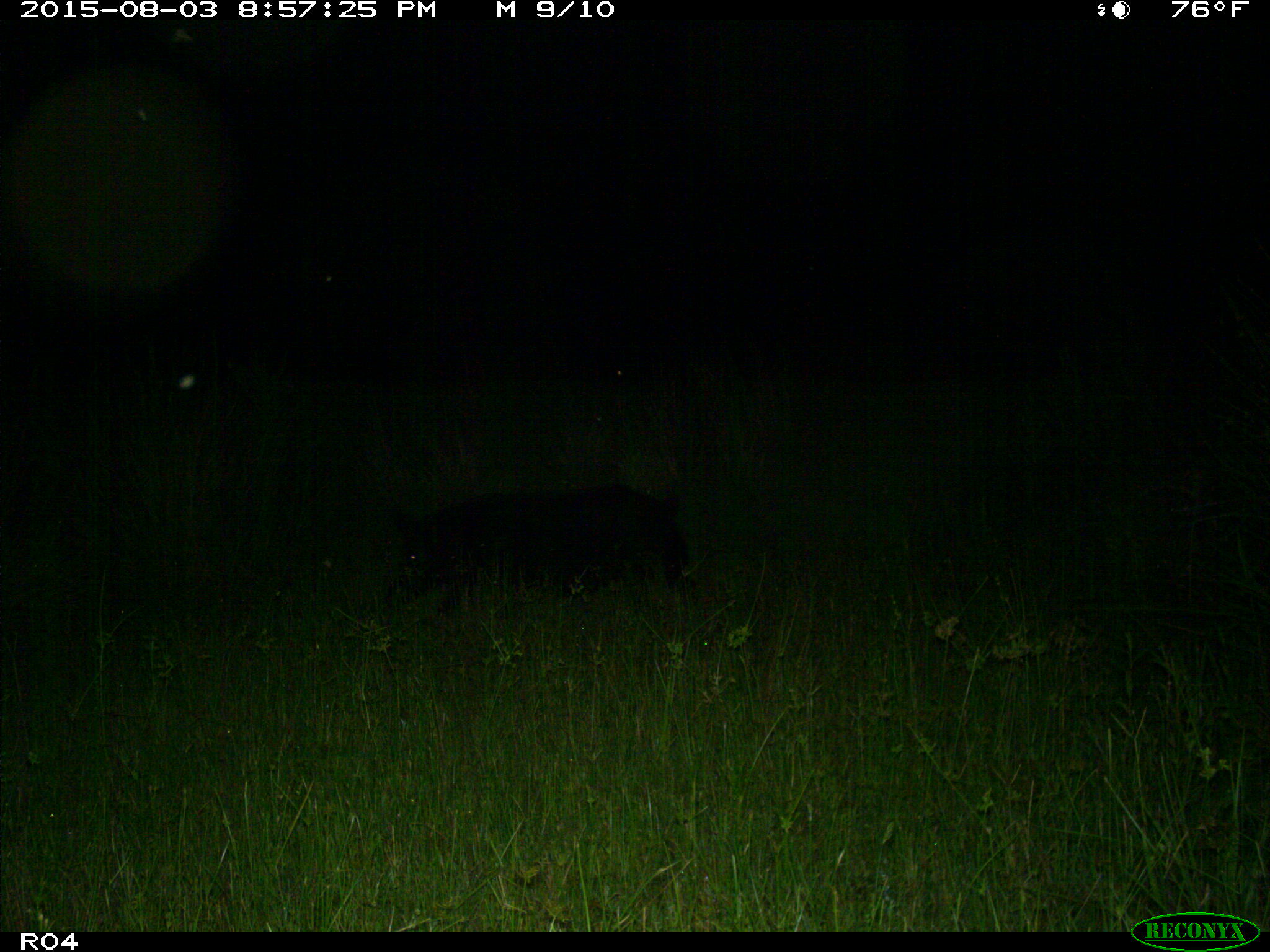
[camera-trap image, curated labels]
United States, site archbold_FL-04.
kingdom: Animalia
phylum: Chordata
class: Mammalia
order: Artiodactyla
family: Suidae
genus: Sus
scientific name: Sus scrofa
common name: wild boar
Sus scrofa (wild boar).